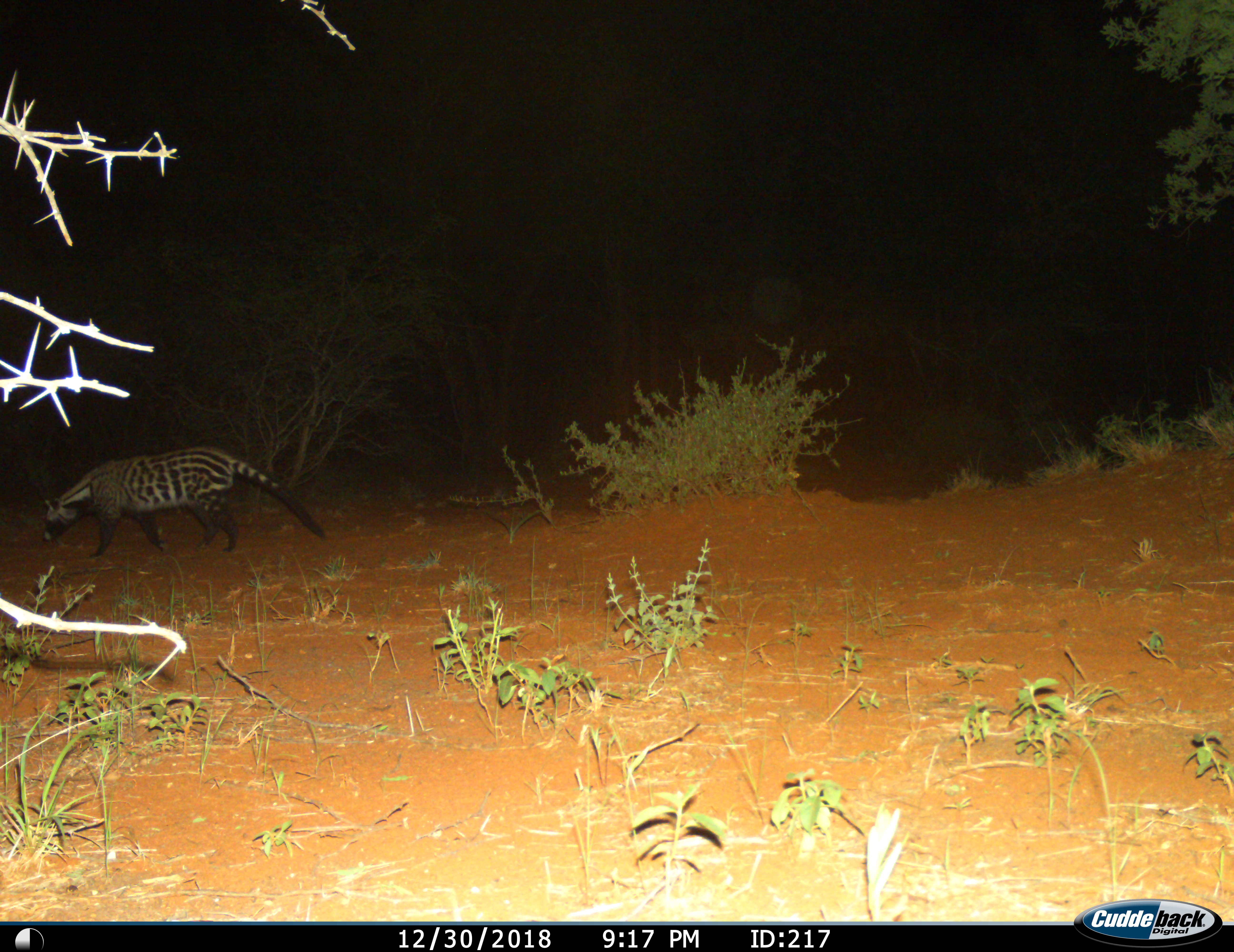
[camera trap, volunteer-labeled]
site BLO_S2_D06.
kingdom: Animalia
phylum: Chordata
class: Mammalia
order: Carnivora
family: Viverridae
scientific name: Viverridae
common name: civet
Civet (Viverridae), count 1. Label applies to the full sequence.